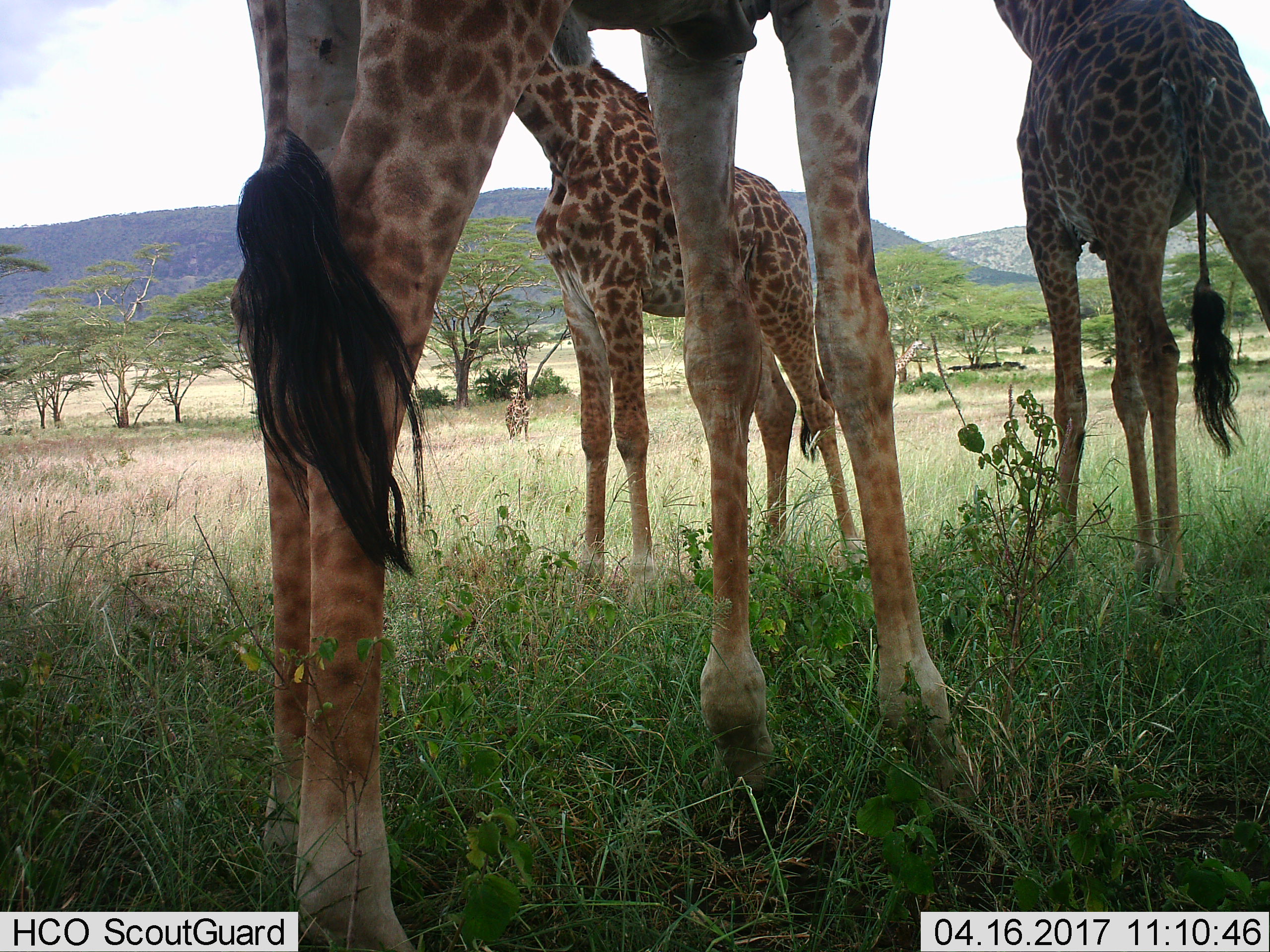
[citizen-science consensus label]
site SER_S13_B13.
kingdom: Animalia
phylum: Chordata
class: Mammalia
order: Artiodactyla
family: Giraffidae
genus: Giraffa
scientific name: Giraffa camelopardalis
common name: giraffe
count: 4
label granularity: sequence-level